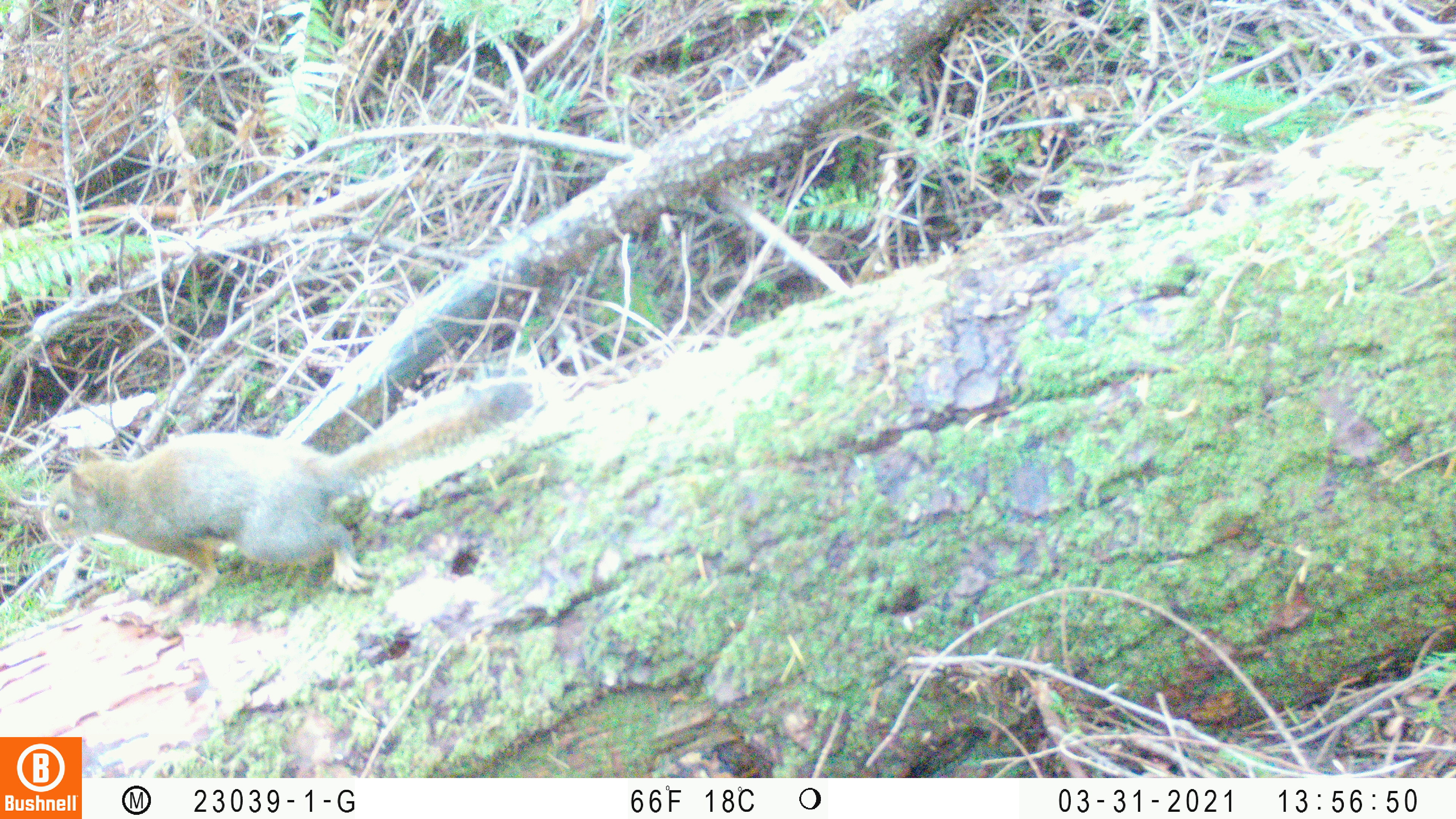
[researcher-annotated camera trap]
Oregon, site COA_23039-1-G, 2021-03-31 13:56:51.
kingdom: Animalia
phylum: Chordata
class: Mammalia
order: Rodentia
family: Sciuridae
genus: Tamiasciurus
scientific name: Tamiasciurus douglasii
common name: douglas squirrel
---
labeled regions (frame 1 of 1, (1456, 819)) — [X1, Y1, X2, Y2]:
douglas squirrel: [25, 342, 562, 627]